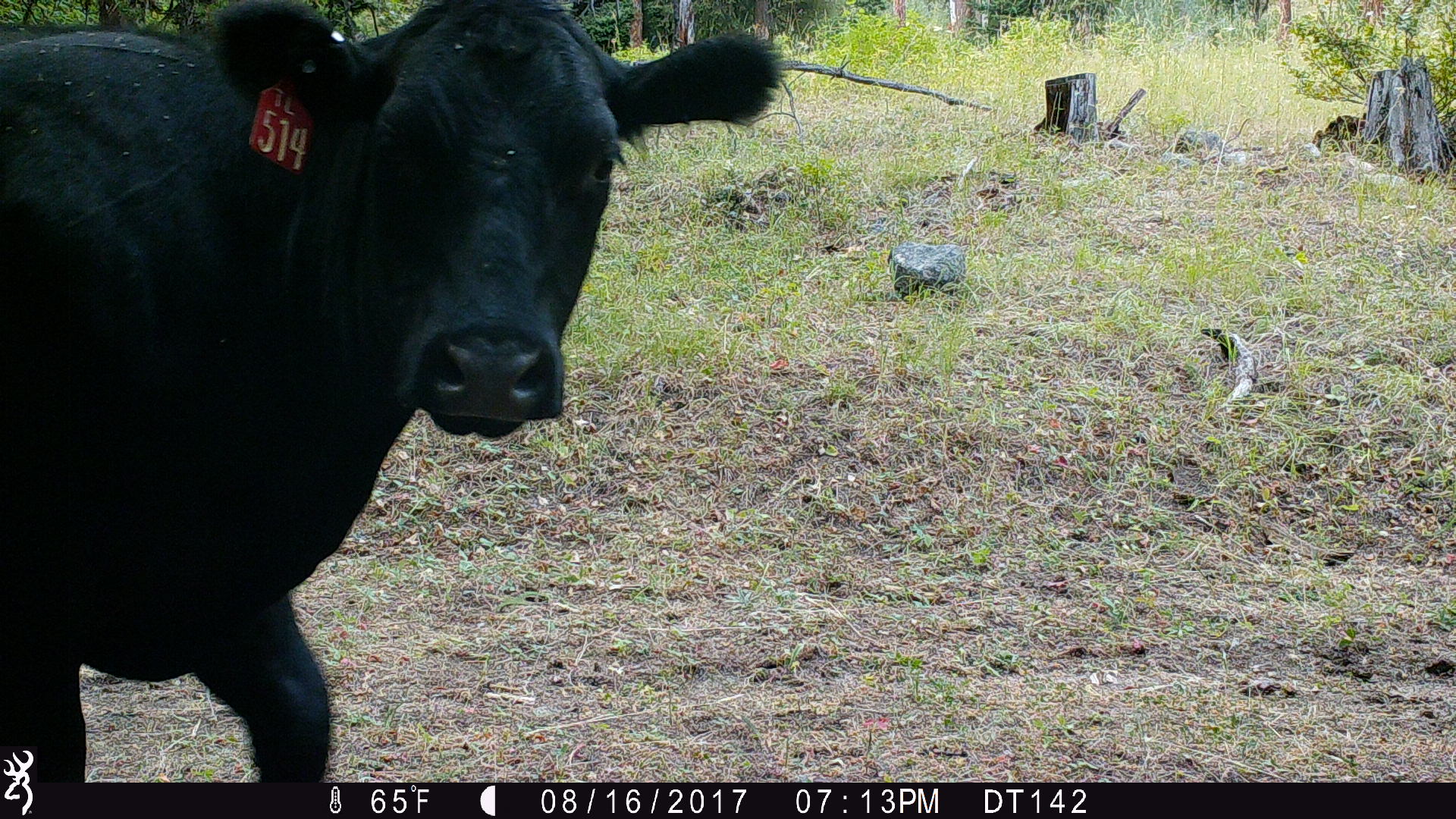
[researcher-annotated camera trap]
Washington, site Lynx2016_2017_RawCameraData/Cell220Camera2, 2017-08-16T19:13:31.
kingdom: Animalia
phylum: Chordata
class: Mammalia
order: Artiodactyla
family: Bovidae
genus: Bos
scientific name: Bos taurus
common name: domestic cattle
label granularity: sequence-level